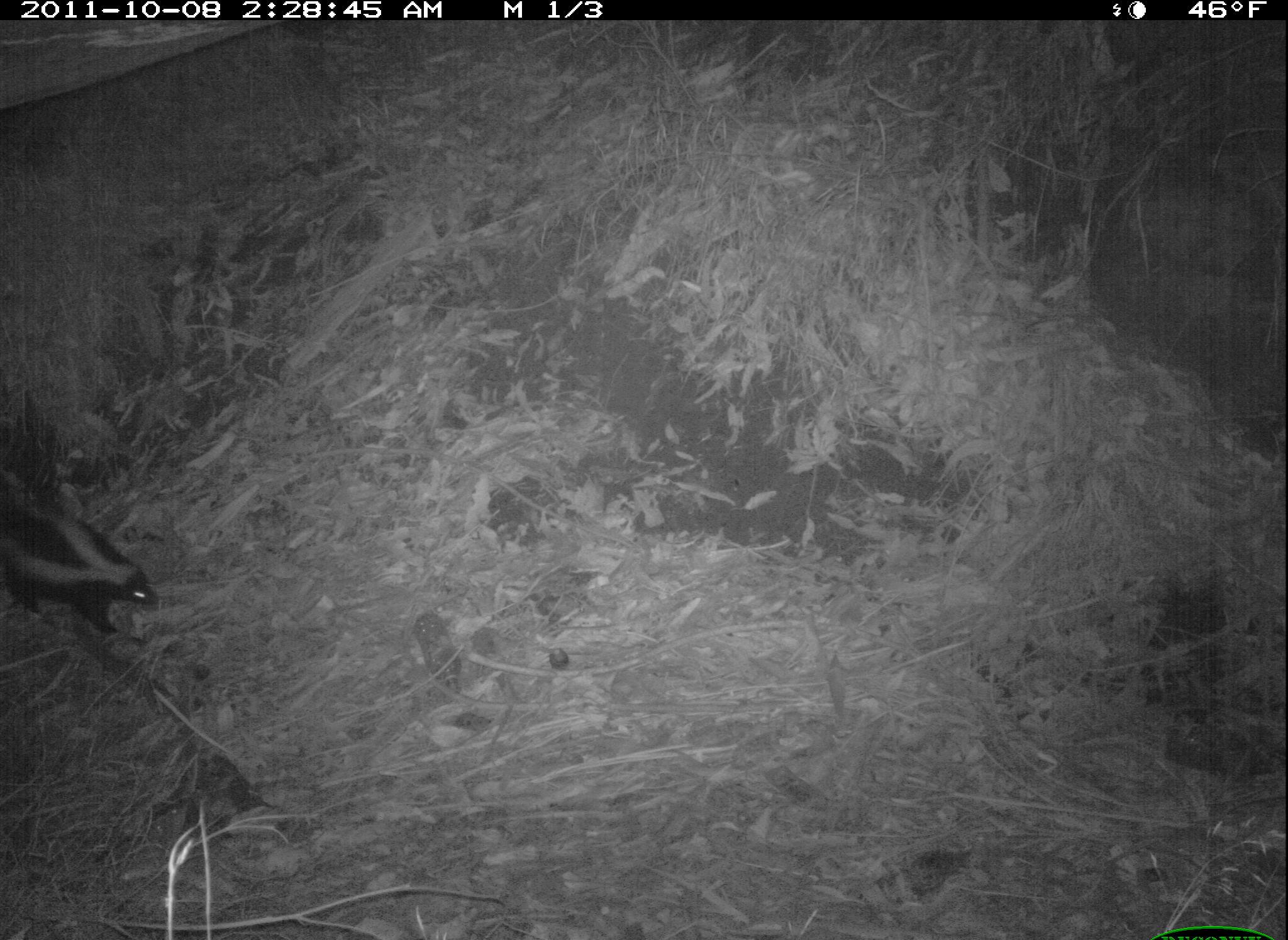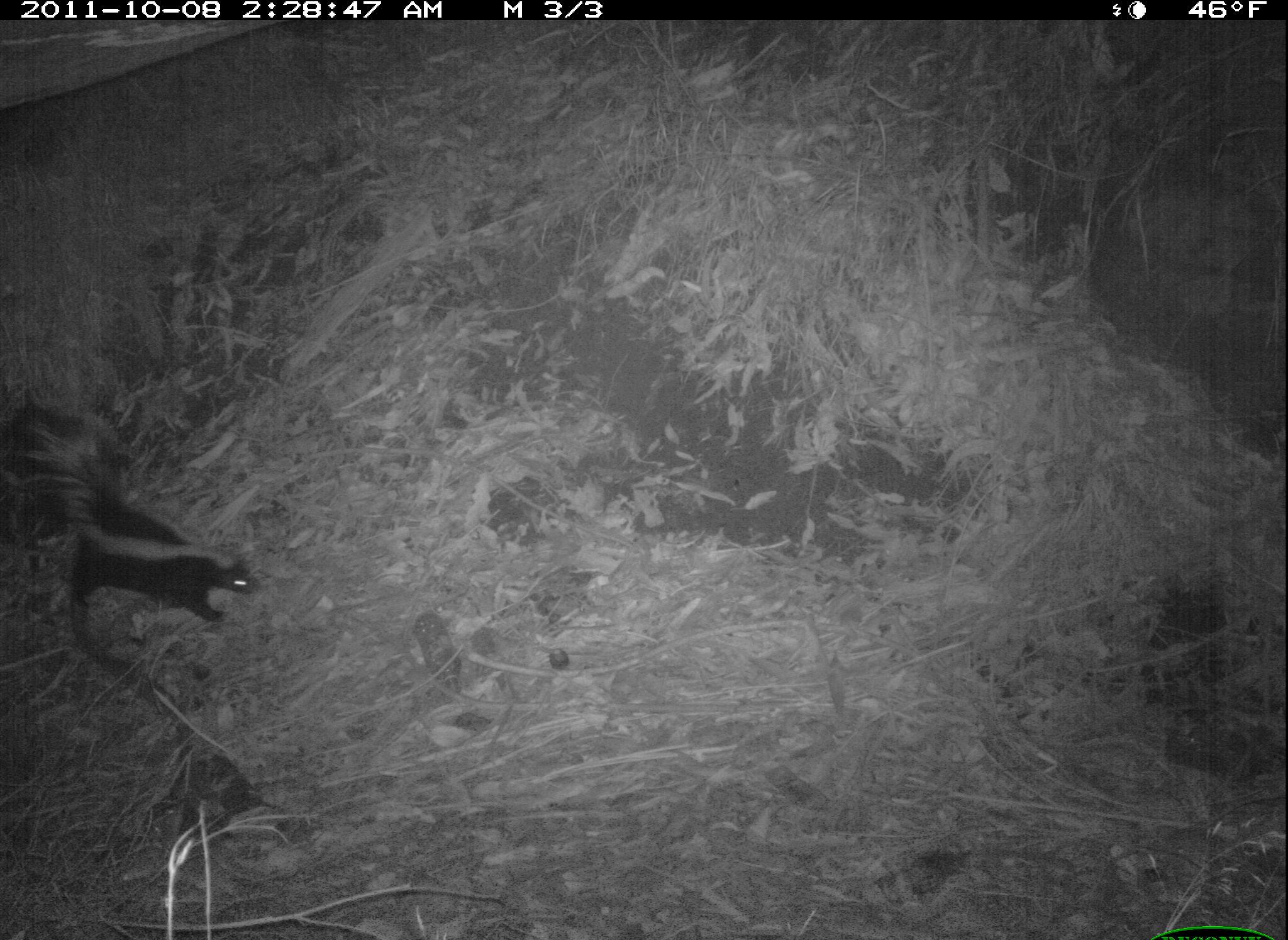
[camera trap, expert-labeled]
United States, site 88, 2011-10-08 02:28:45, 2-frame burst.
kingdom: Animalia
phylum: Chordata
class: Mammalia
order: Carnivora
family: Mephitidae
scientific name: Mephitidae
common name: skunk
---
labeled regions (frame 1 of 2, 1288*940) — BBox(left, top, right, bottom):
skunk: BBox(0, 477, 167, 654)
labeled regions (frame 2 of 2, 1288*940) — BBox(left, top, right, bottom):
skunk: BBox(5, 385, 290, 685)